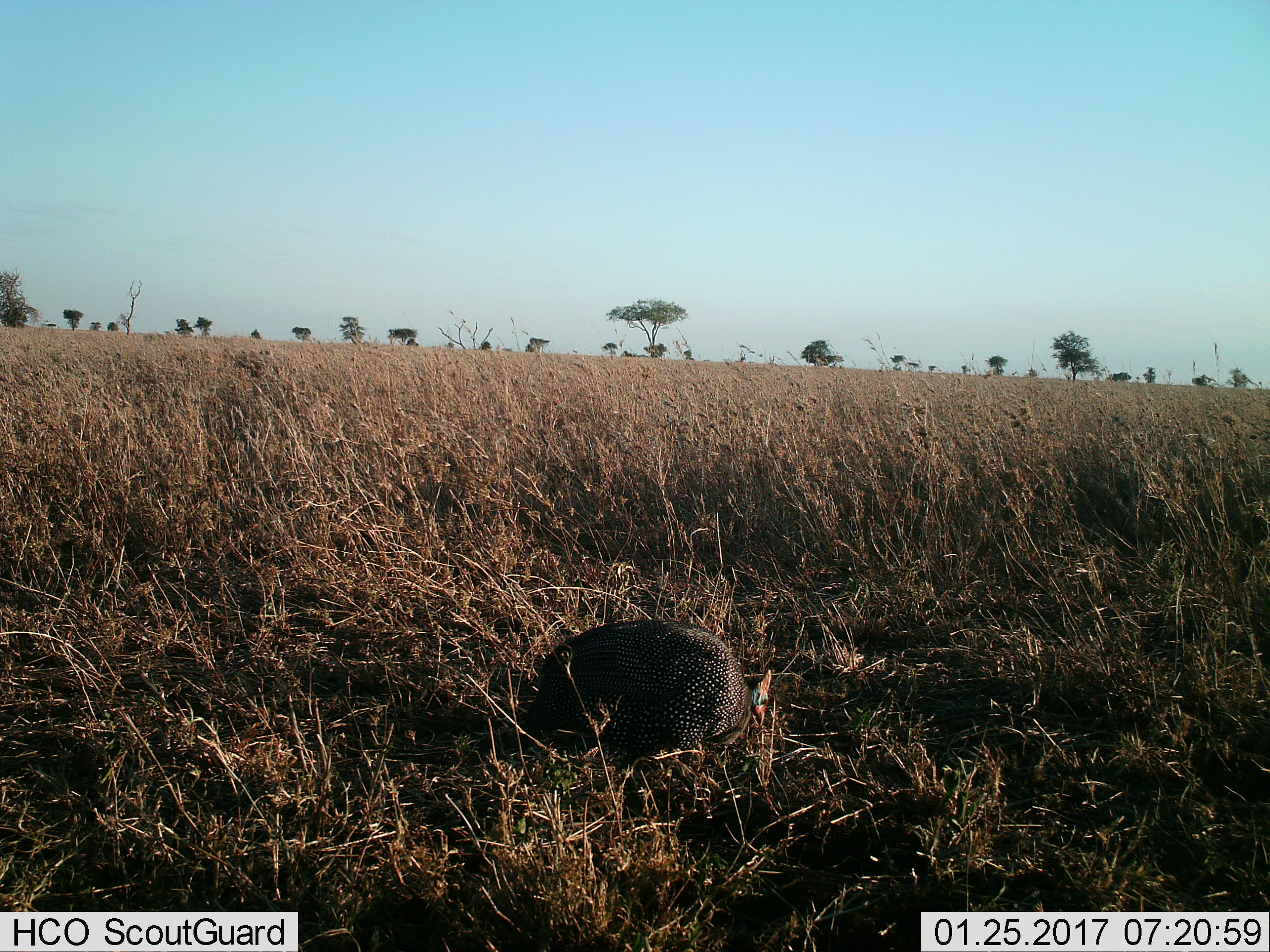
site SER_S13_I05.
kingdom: Animalia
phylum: Chordata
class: Aves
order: Galliformes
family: Numididae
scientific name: Numididae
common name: guineafowl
Guineafowl (Numididae), count 1. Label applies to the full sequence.